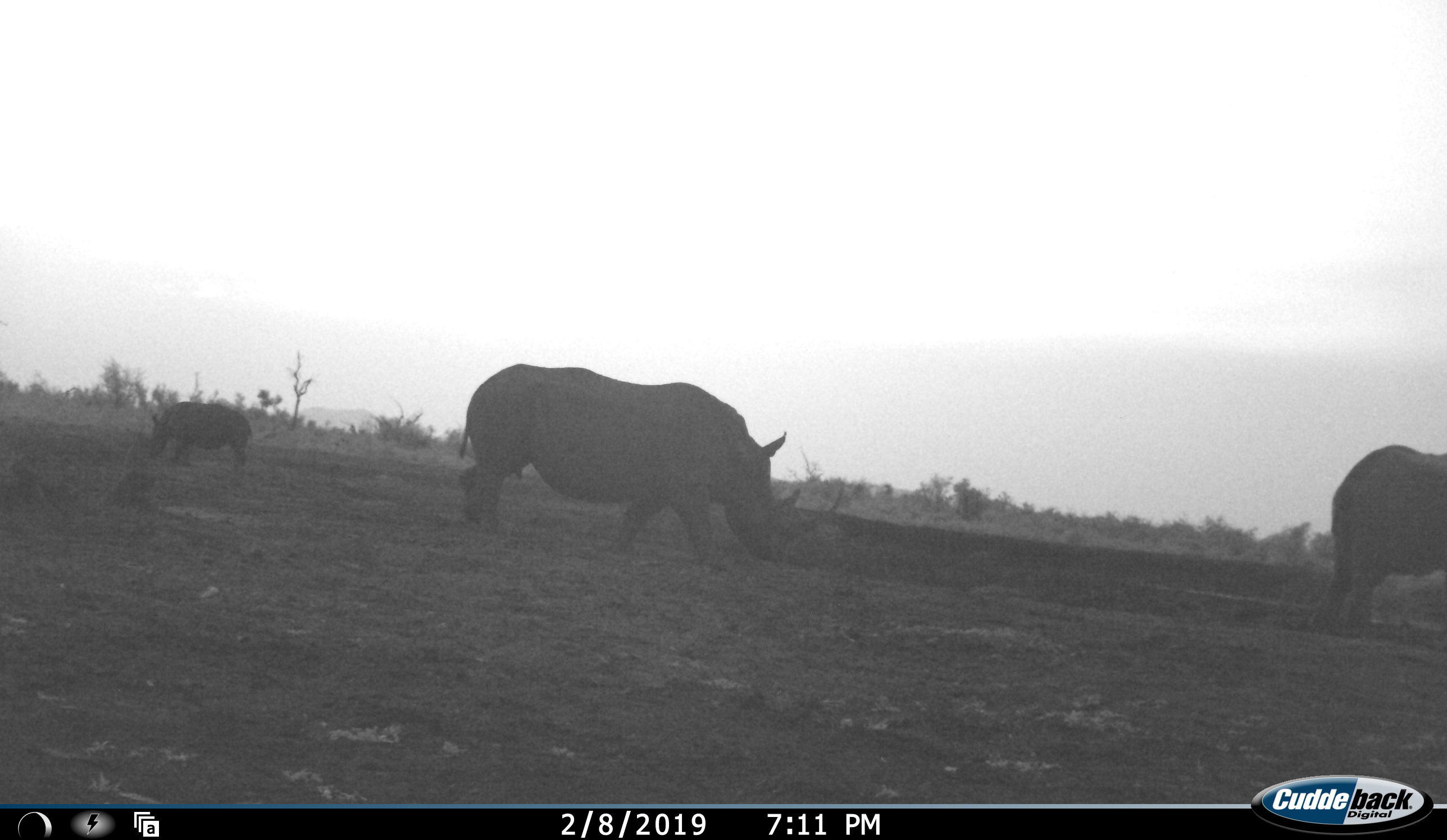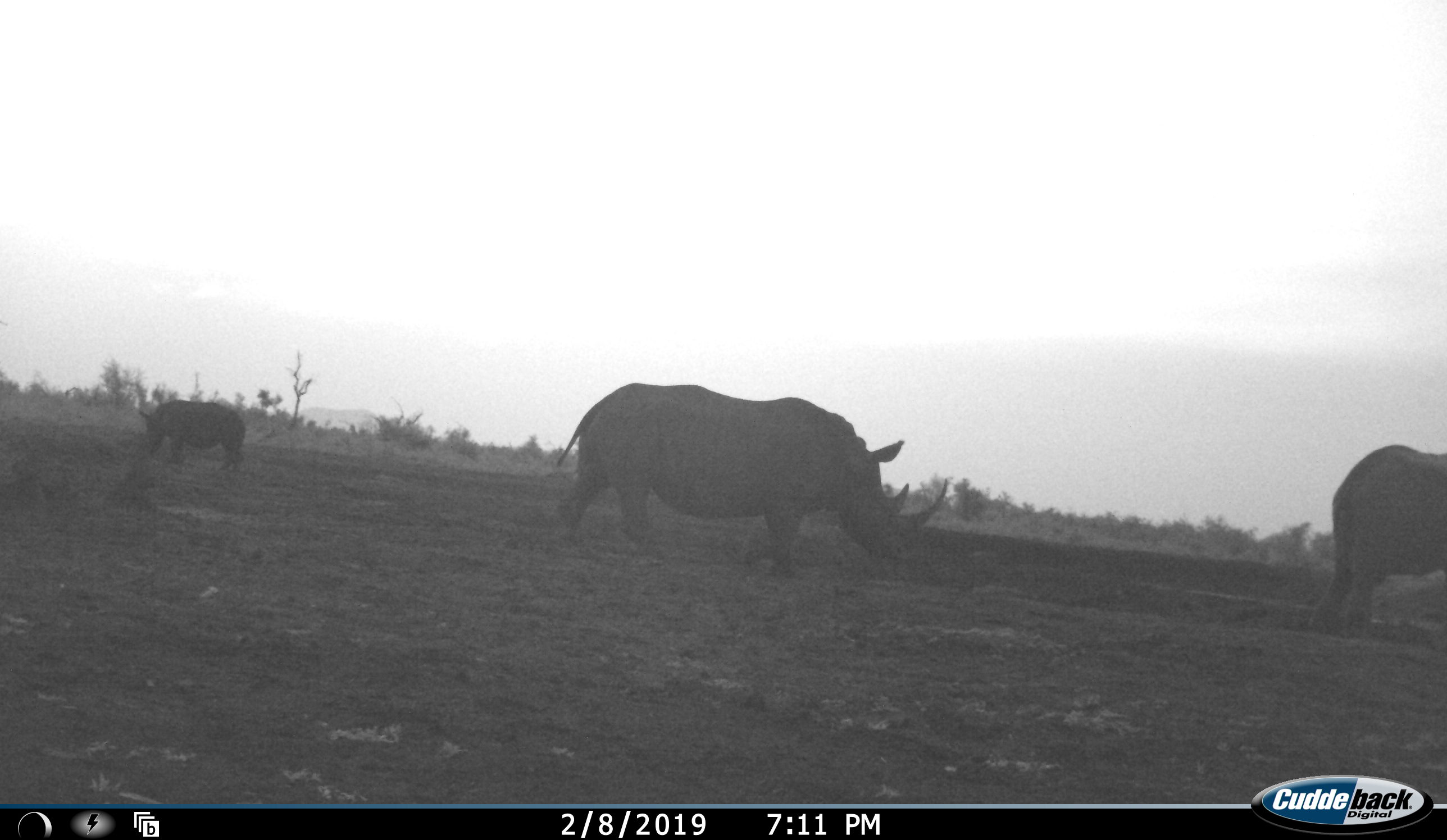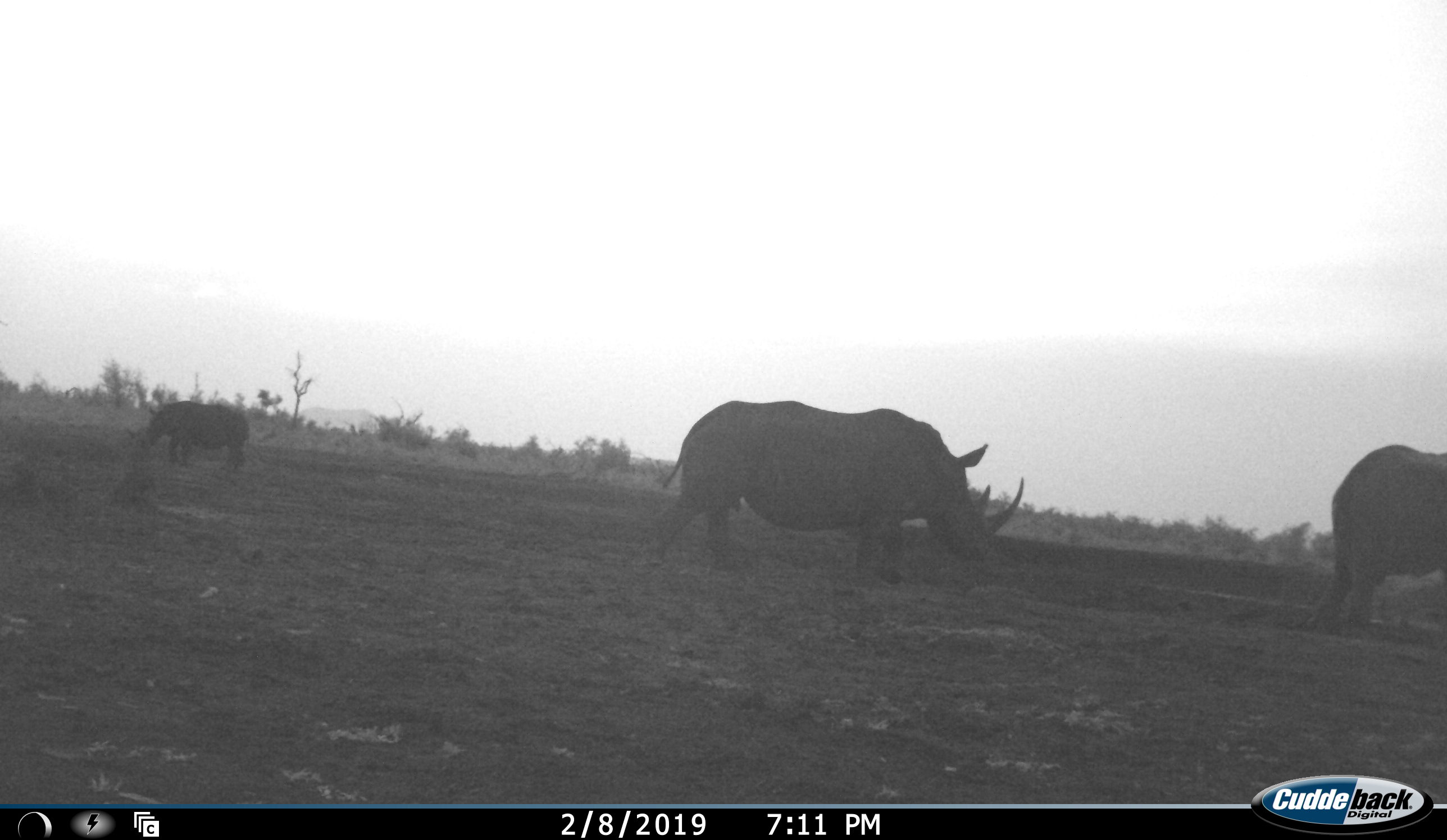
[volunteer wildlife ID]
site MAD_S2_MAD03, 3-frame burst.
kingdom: Animalia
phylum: Chordata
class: Mammalia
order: Perissodactyla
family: Rhinocerotidae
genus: Diceros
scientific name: Diceros bicornis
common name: black rhinoceros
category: rhinocerosblack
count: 3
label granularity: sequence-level